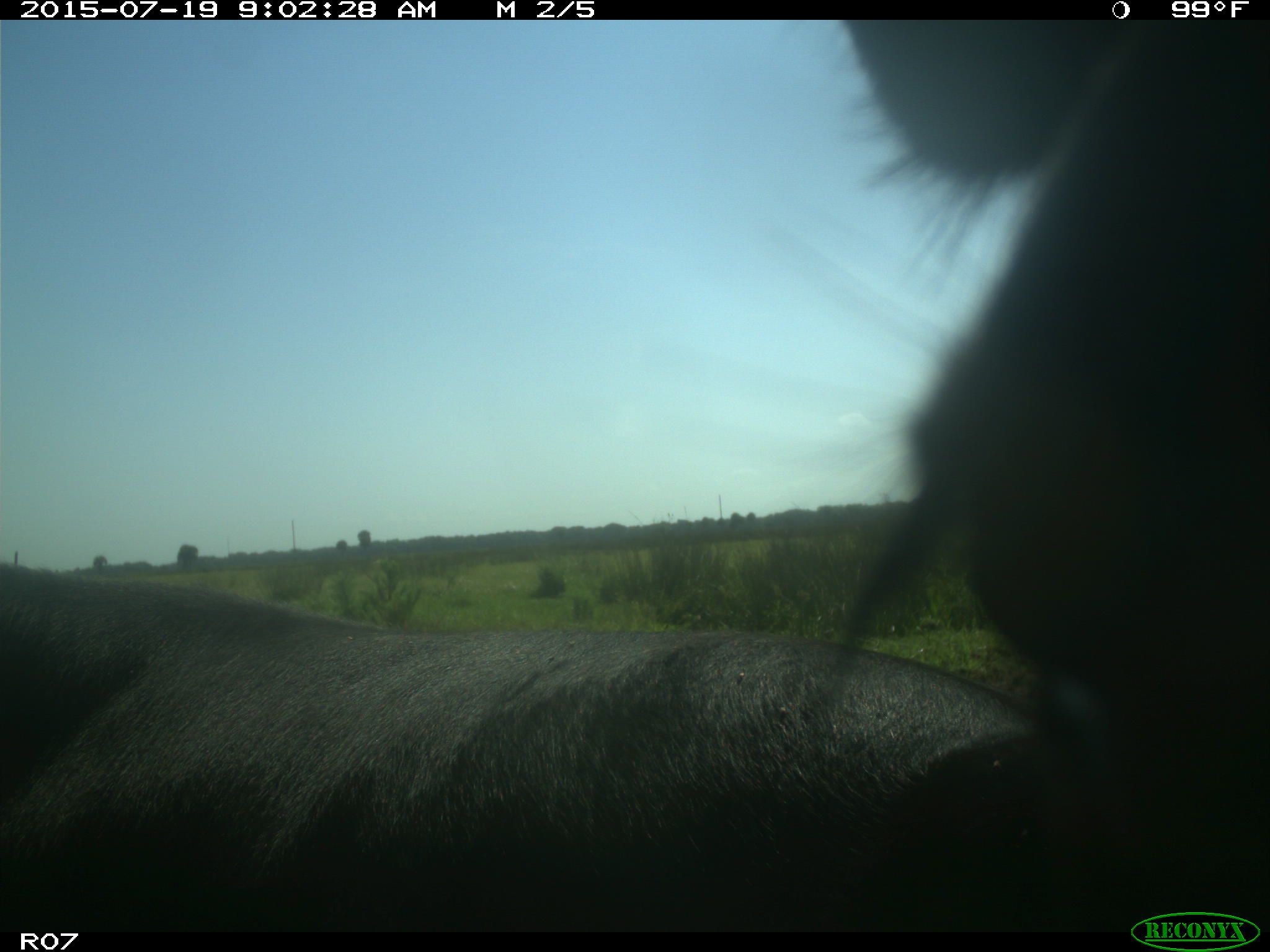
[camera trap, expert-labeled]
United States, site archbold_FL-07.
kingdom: Animalia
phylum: Chordata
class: Mammalia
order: Artiodactyla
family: Bovidae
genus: Bos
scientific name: Bos taurus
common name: domestic cow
Bos taurus (domestic cow).